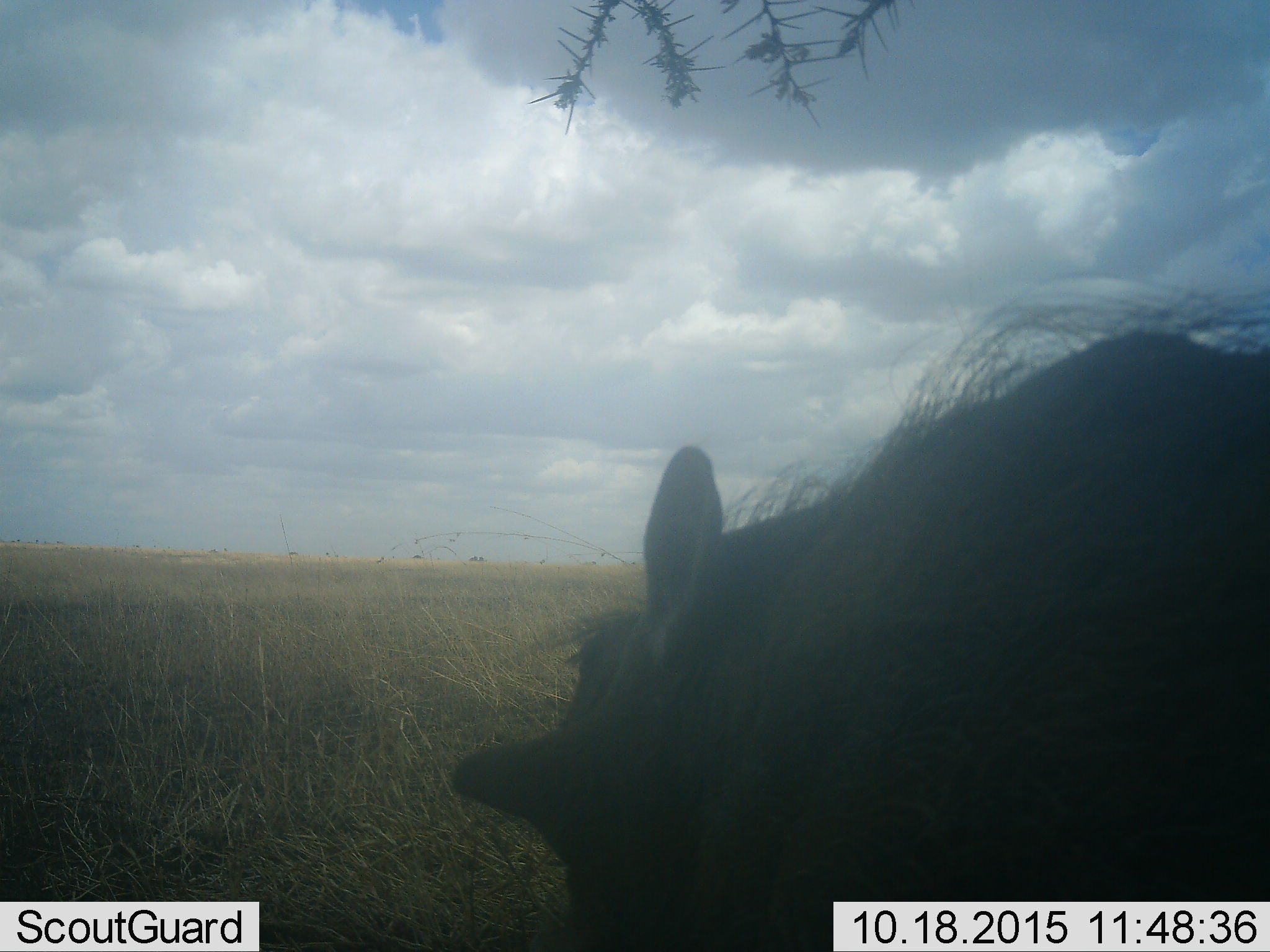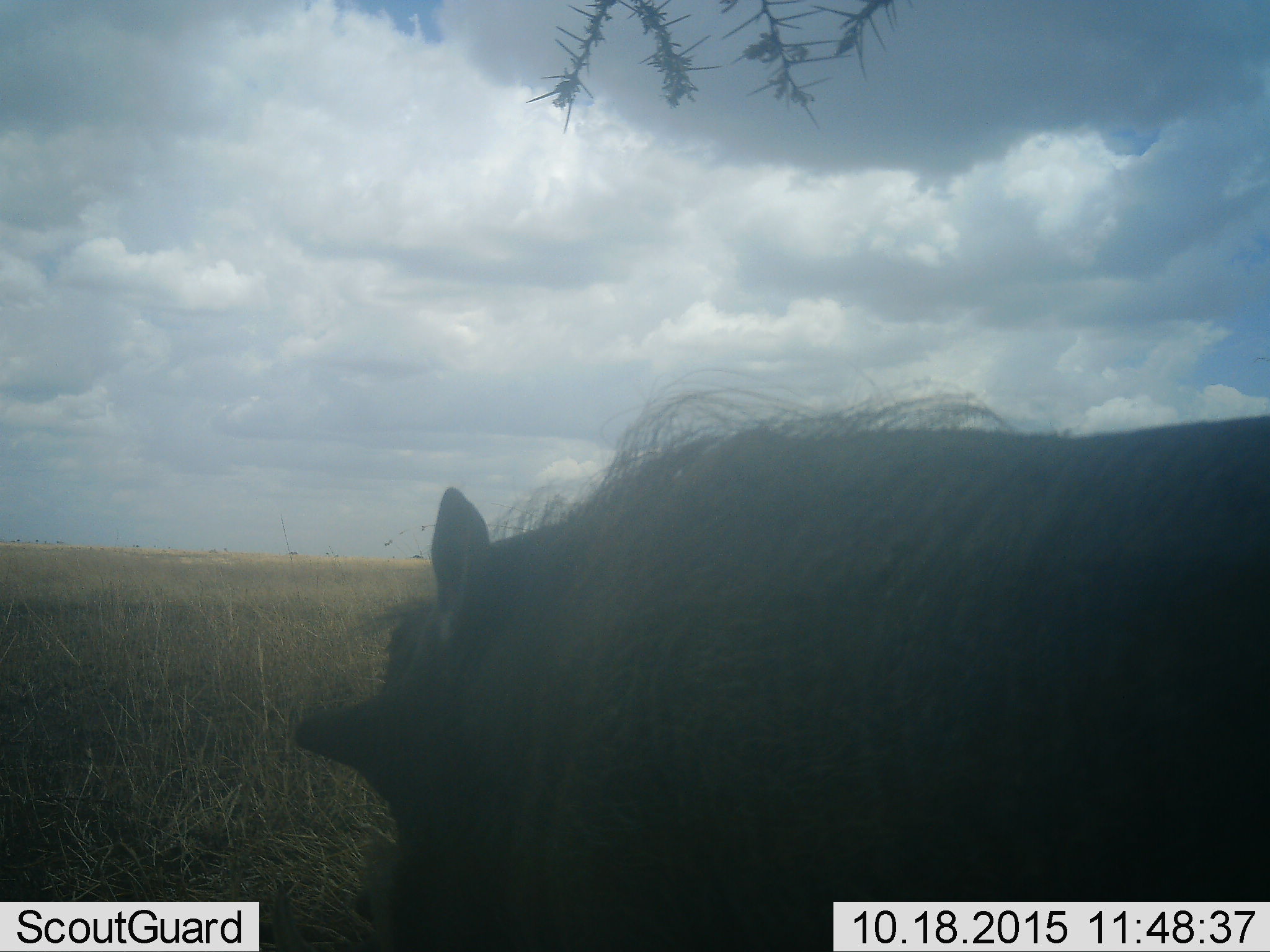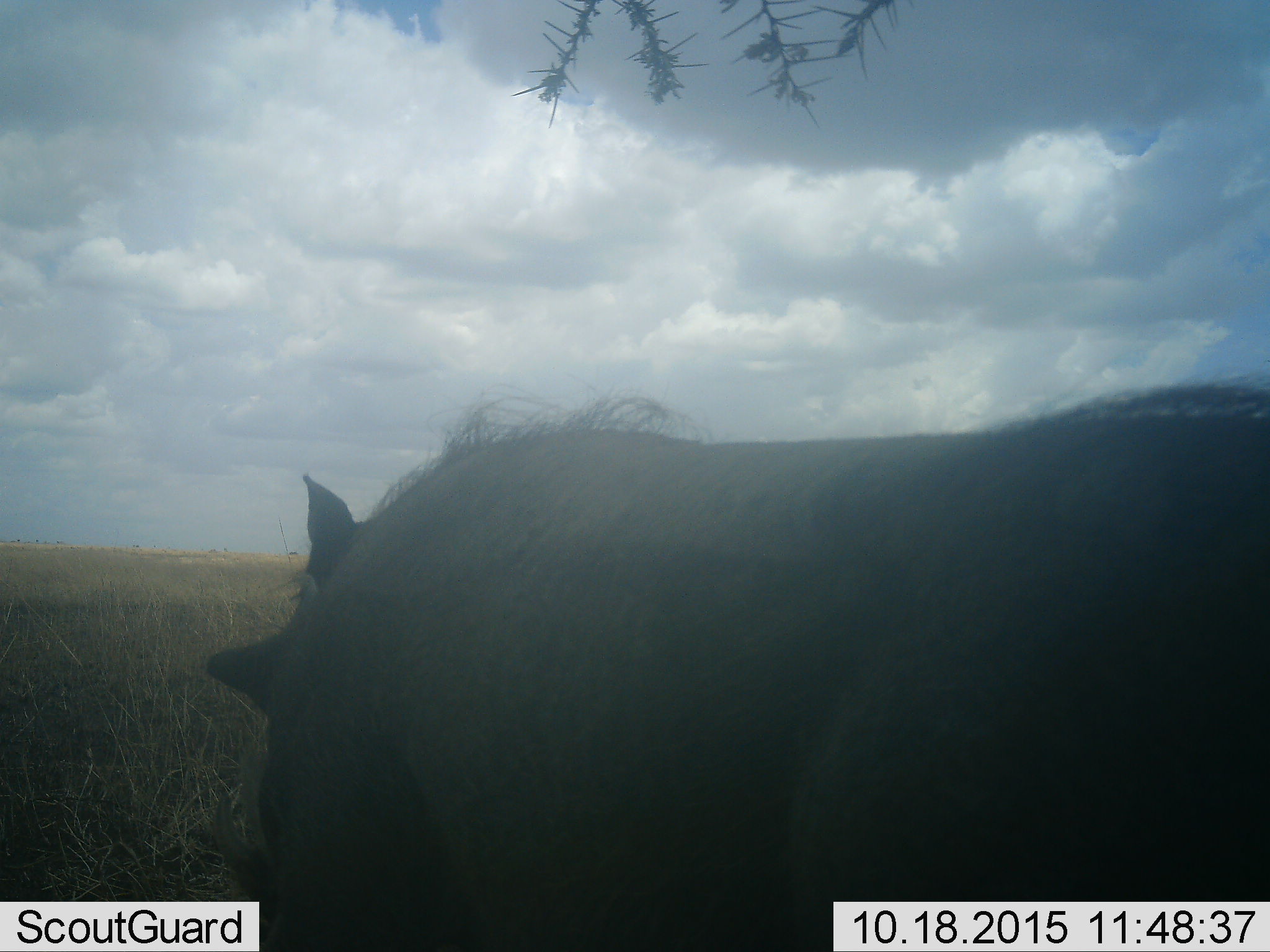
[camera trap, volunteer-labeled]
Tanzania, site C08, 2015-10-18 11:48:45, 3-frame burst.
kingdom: Animalia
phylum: Chordata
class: Mammalia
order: Artiodactyla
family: Suidae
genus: Phacochoerus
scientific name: Phacochoerus africanus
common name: warthog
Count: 1.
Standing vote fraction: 20%.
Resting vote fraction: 0%.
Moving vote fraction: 80%.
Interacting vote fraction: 0%.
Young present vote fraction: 0%.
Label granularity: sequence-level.